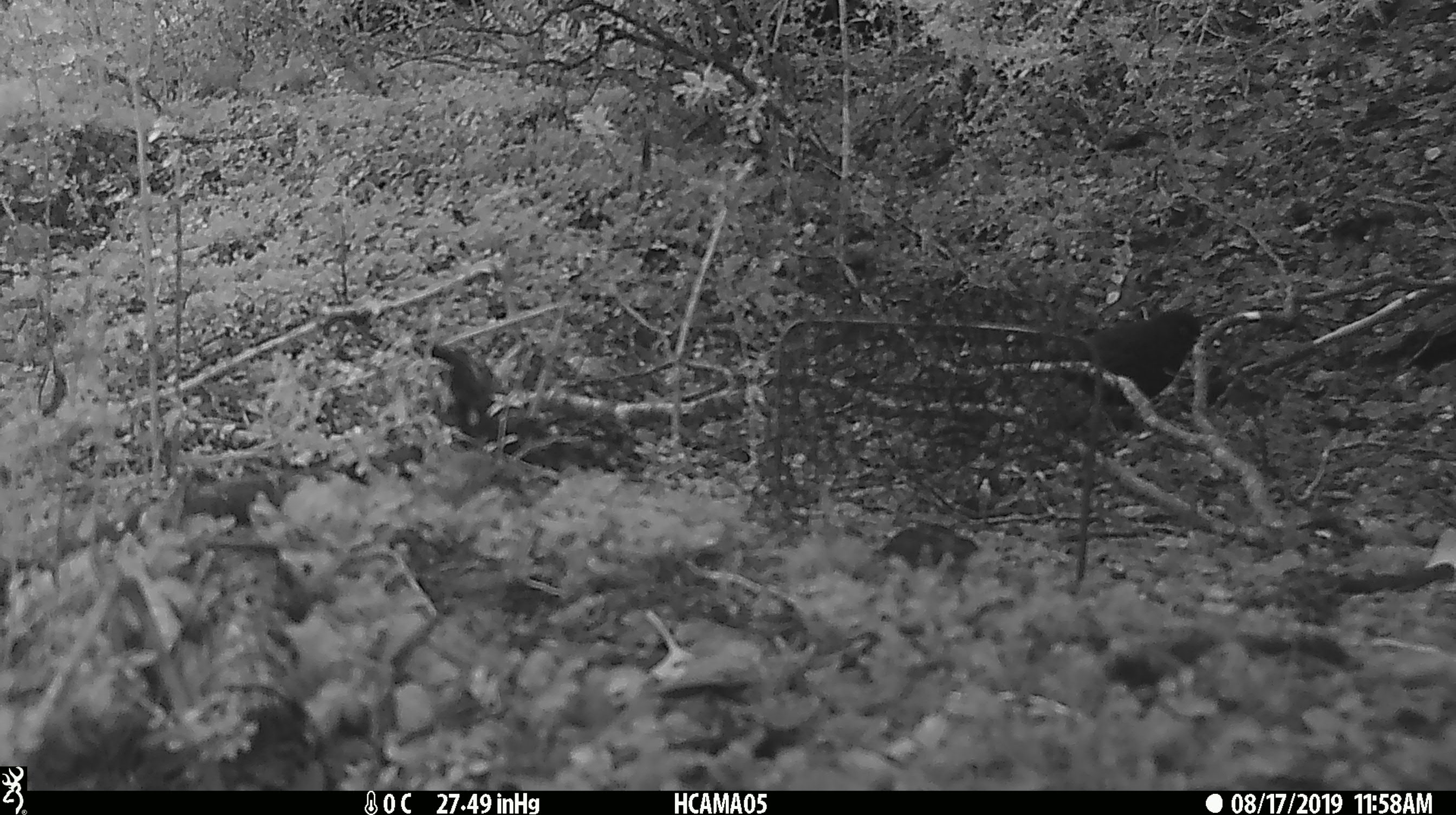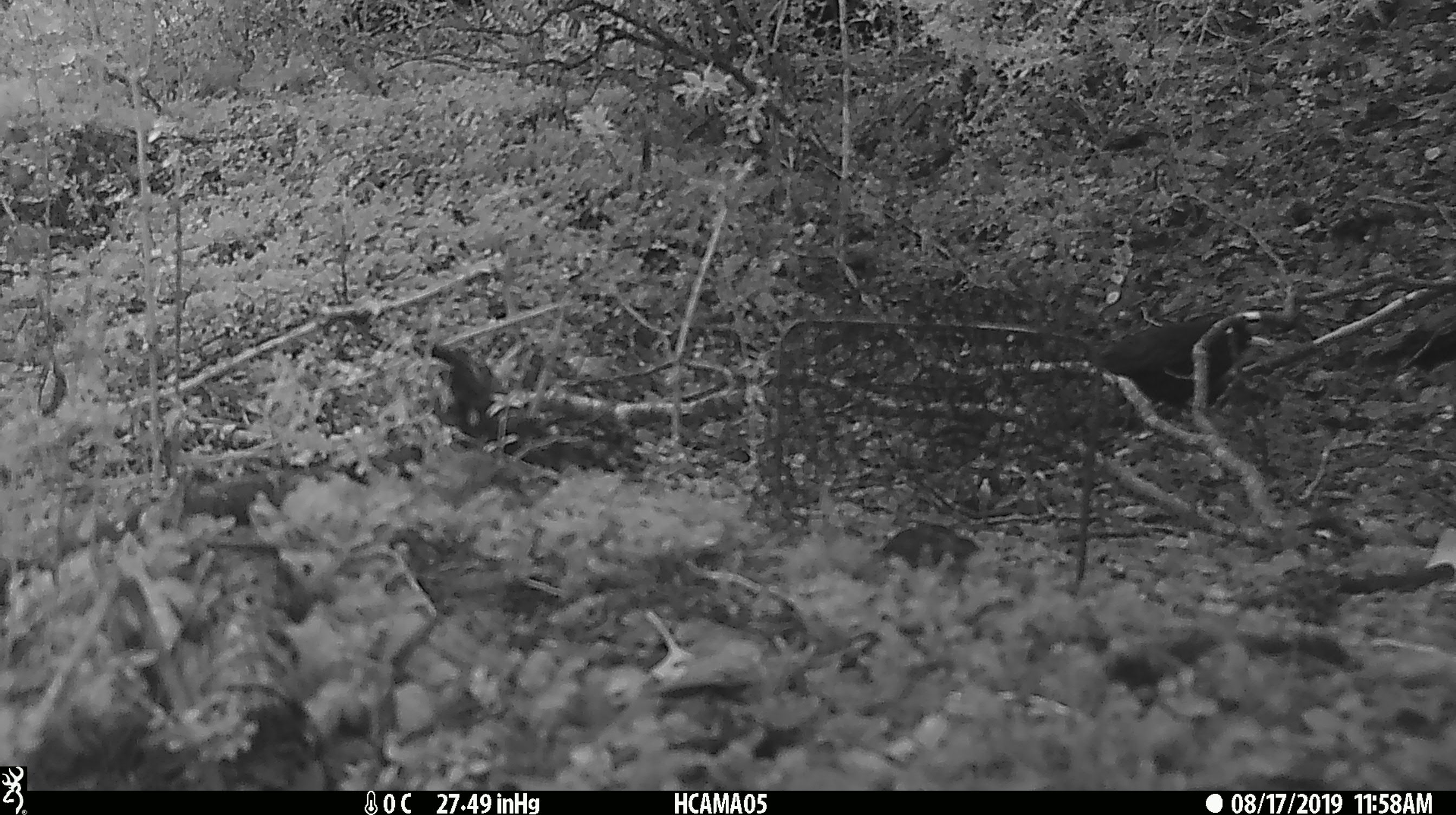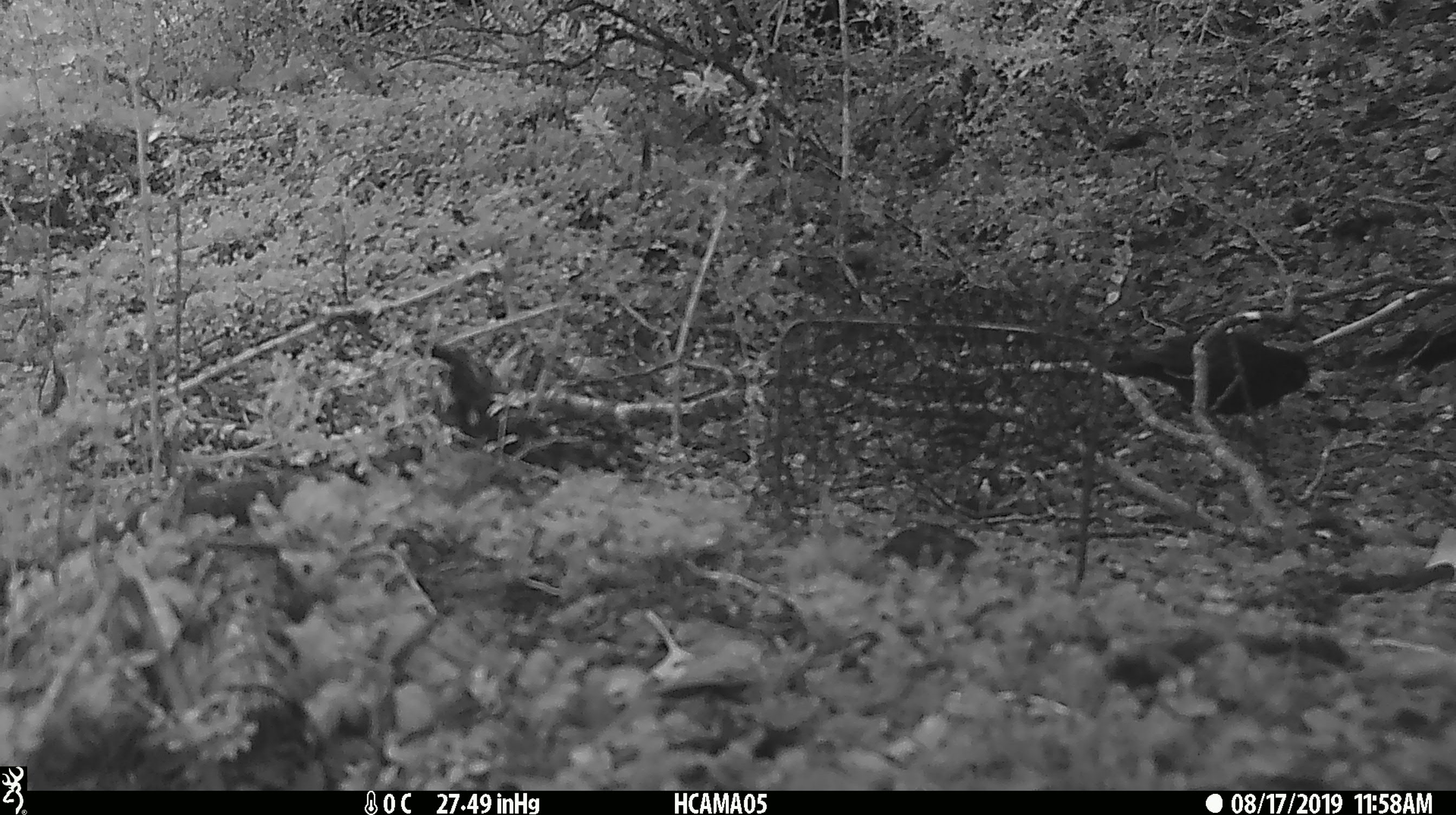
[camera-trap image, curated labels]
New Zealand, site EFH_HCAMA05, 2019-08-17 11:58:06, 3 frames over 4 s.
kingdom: Animalia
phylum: Chordata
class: Aves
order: Passeriformes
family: Turdidae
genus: Turdus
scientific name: Turdus merula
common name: eurasian blackbird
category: blackbird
Blackbird (eurasian blackbird) (Turdus merula).